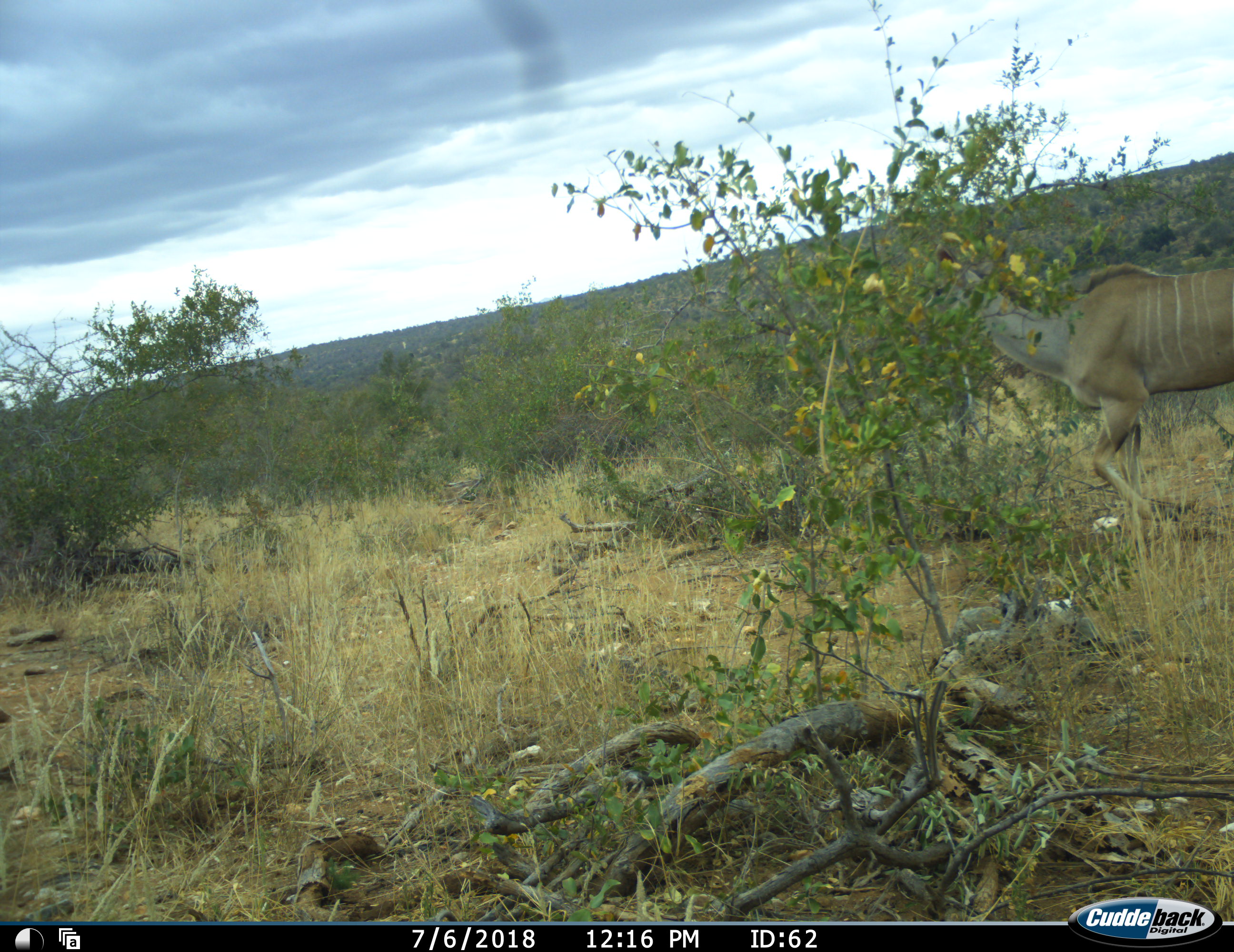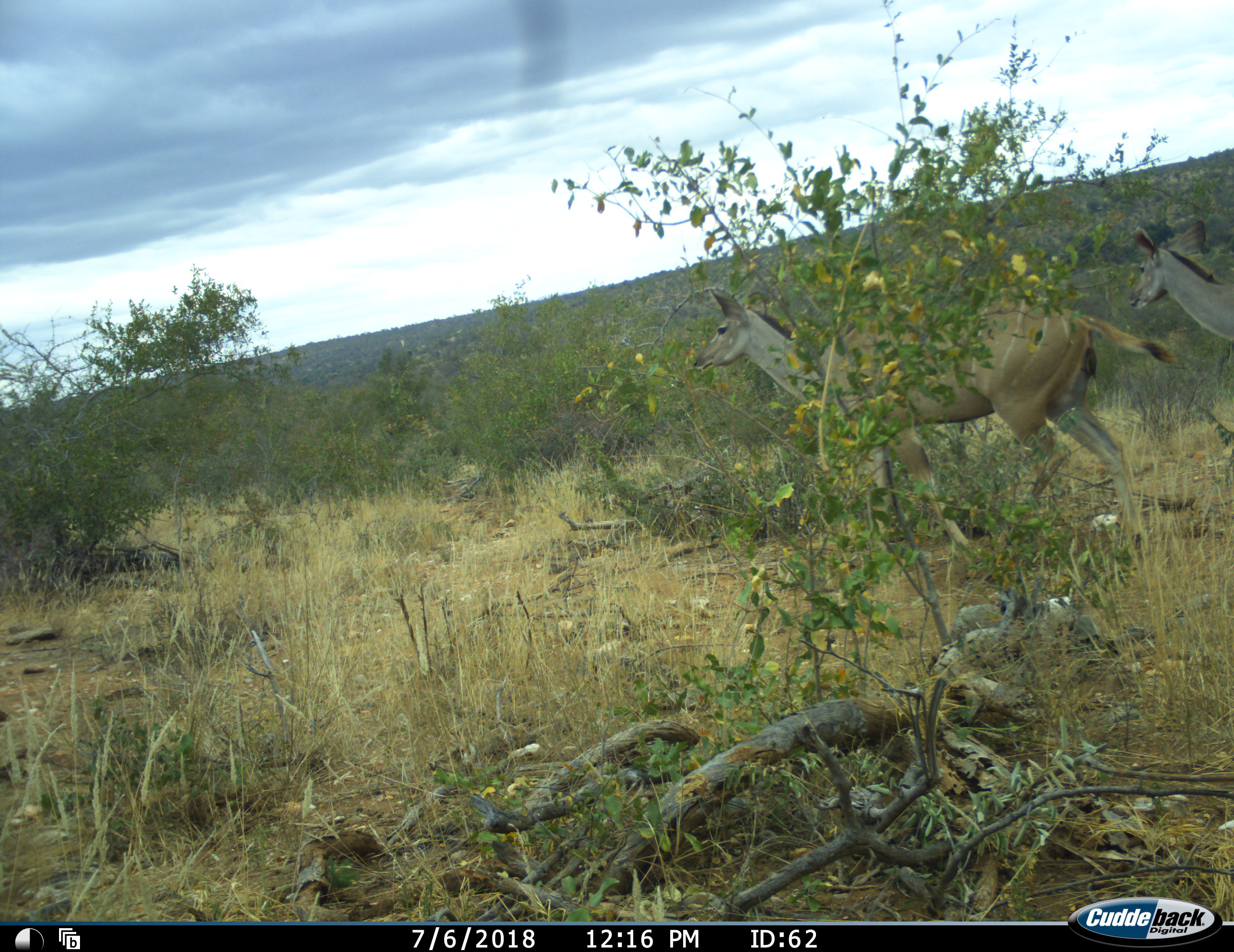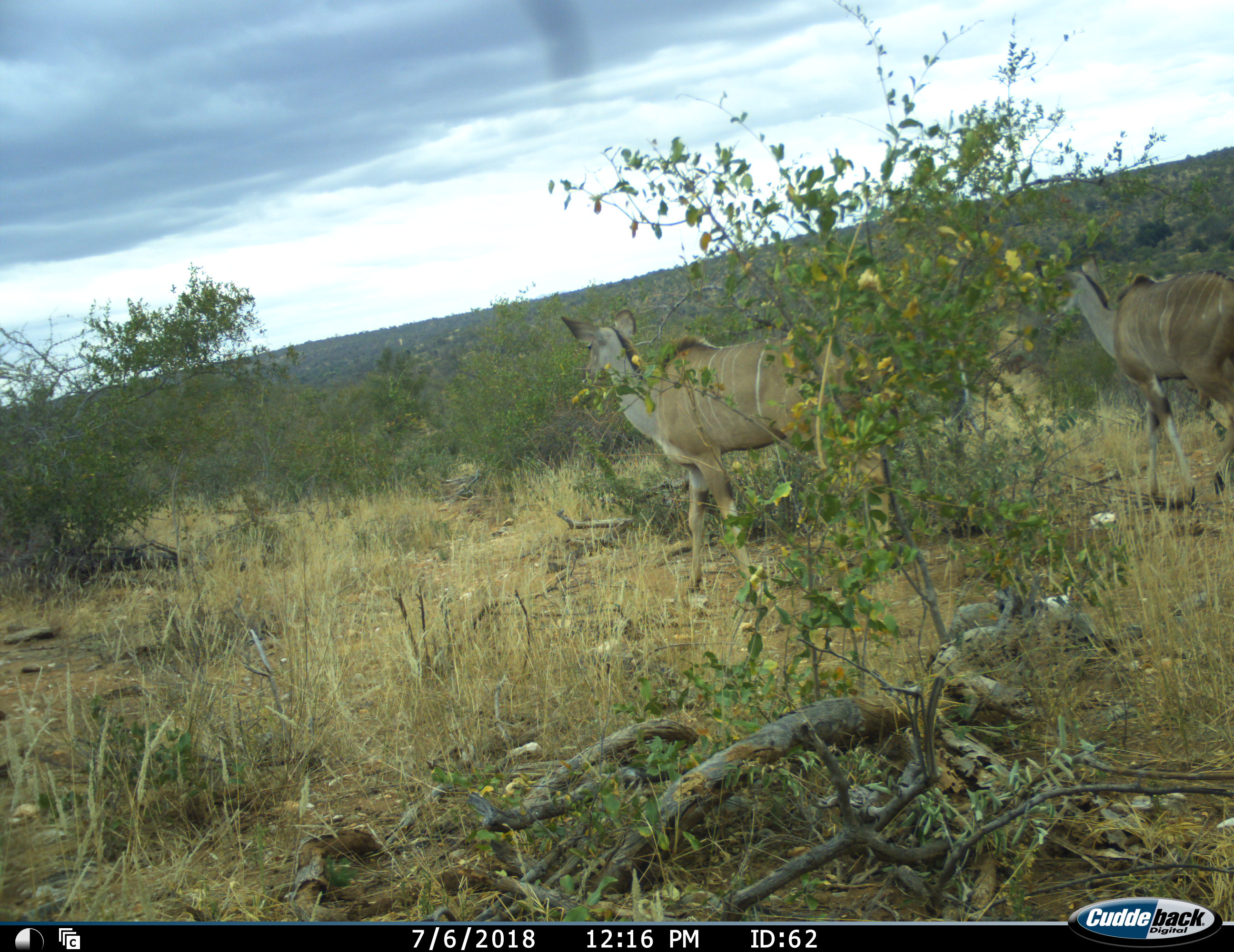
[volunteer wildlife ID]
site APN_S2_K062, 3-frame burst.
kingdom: Animalia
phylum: Chordata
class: Mammalia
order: Artiodactyla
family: Bovidae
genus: Tragelaphus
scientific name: Tragelaphus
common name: kudu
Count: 2.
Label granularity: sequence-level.